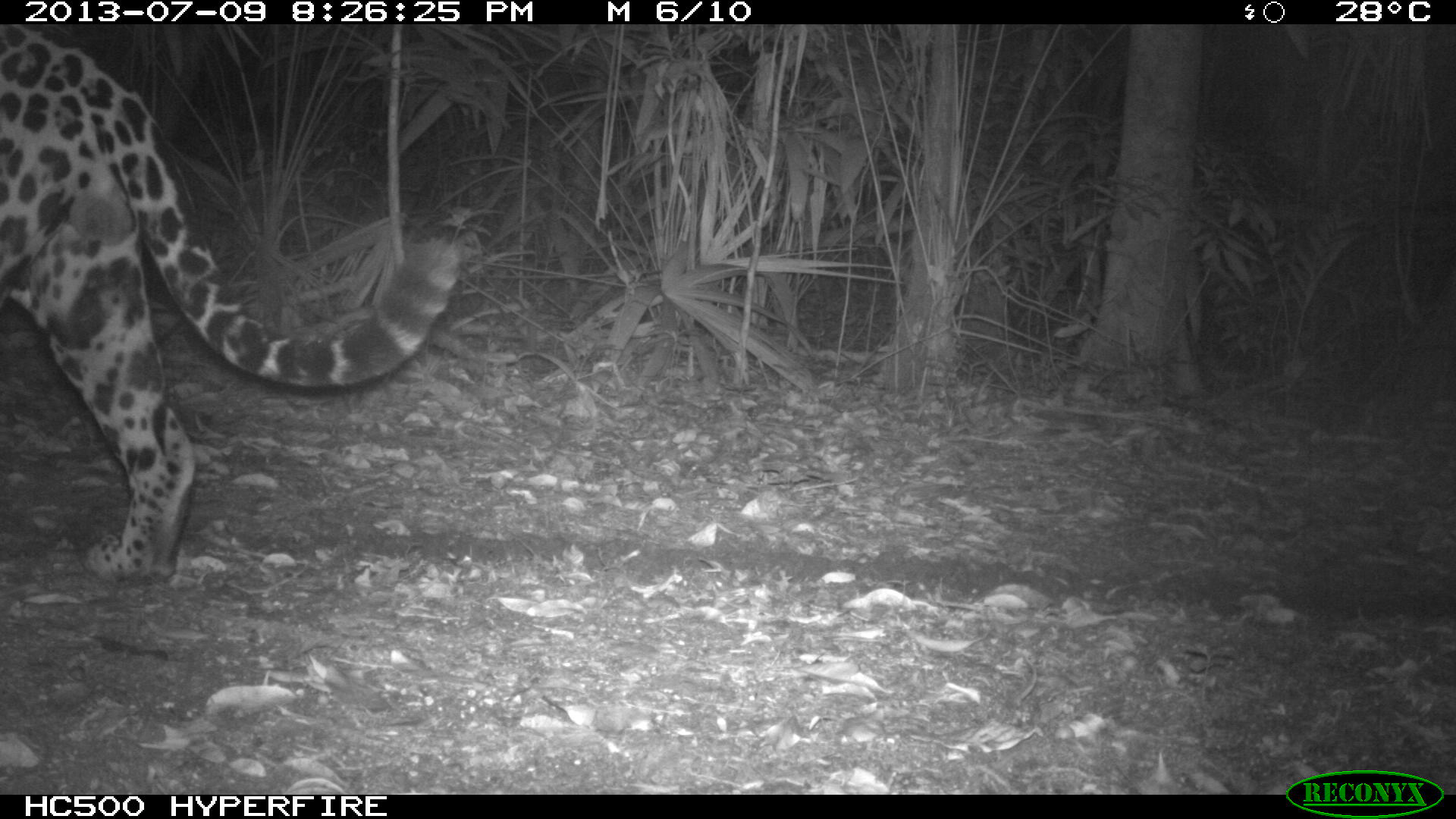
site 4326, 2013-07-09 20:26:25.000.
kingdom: Animalia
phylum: Chordata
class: Mammalia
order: Carnivora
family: Felidae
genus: Panthera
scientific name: Panthera onca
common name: jaguar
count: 1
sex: male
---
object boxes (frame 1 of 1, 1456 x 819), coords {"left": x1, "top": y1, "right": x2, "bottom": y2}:
panthera onca: {"left": 3, "top": 23, "right": 465, "bottom": 586}